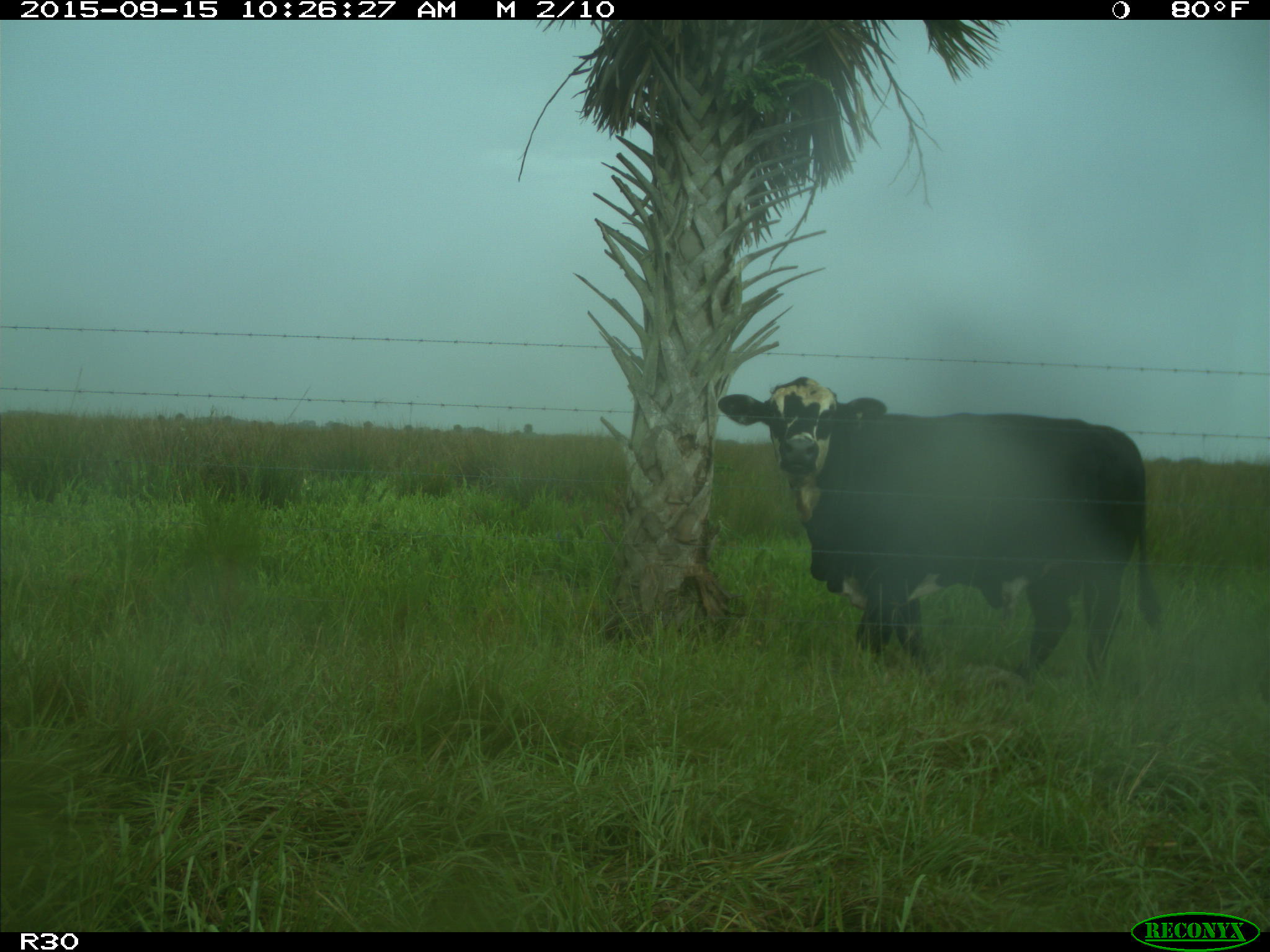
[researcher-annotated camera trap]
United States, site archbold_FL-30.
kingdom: Animalia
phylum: Chordata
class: Mammalia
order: Artiodactyla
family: Bovidae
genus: Bos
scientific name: Bos taurus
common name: domestic cow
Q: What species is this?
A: Bos taurus (domestic cow).